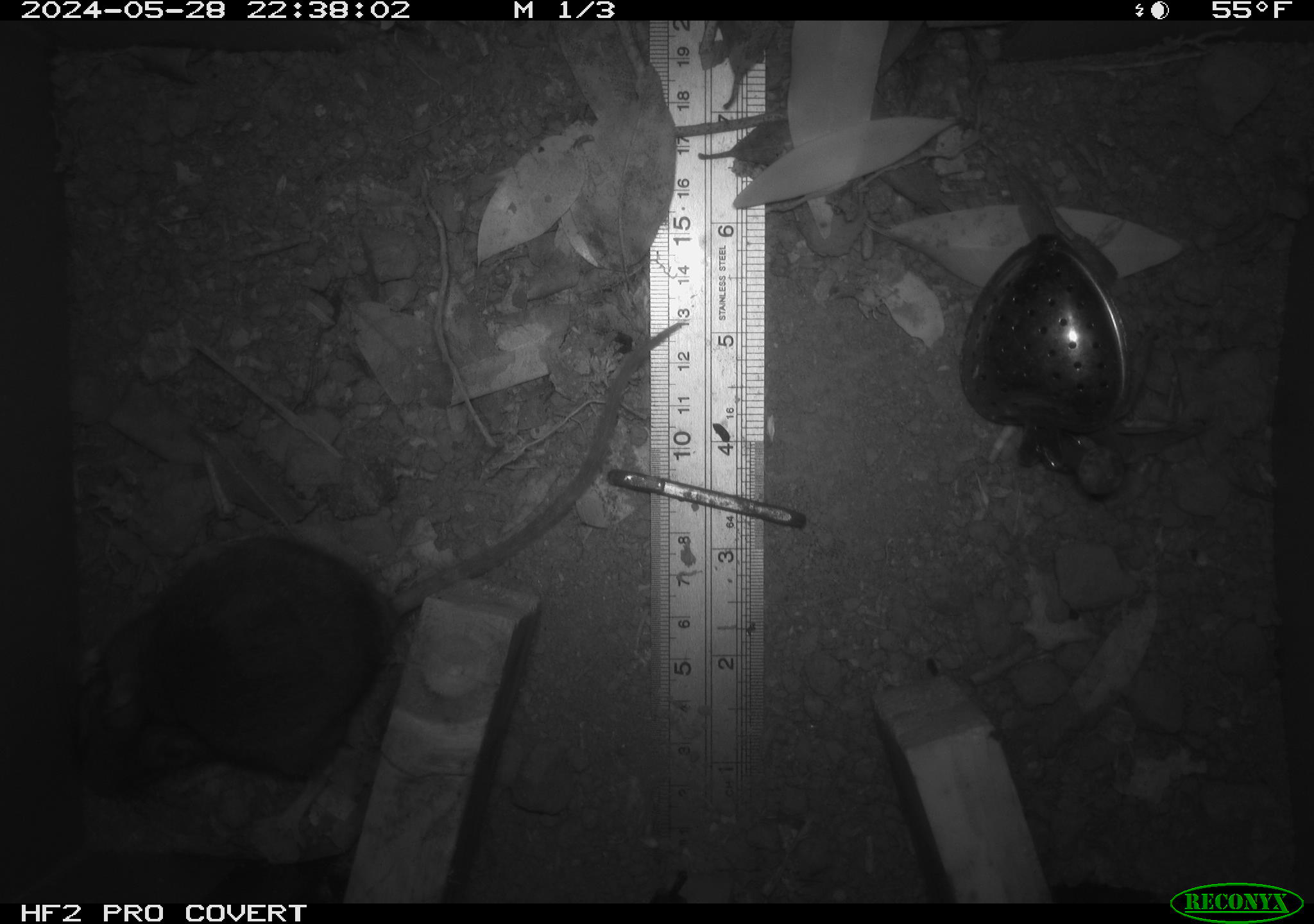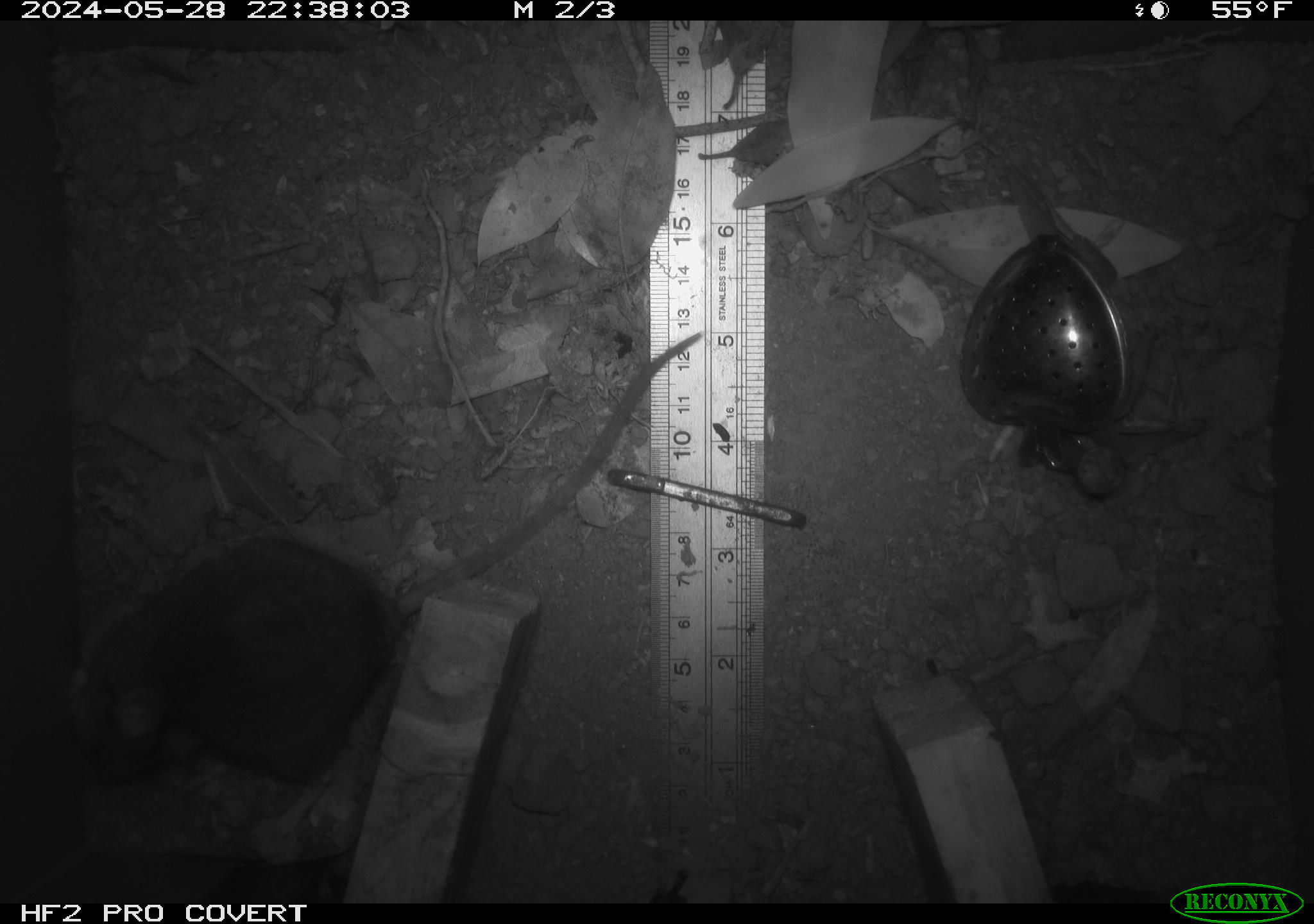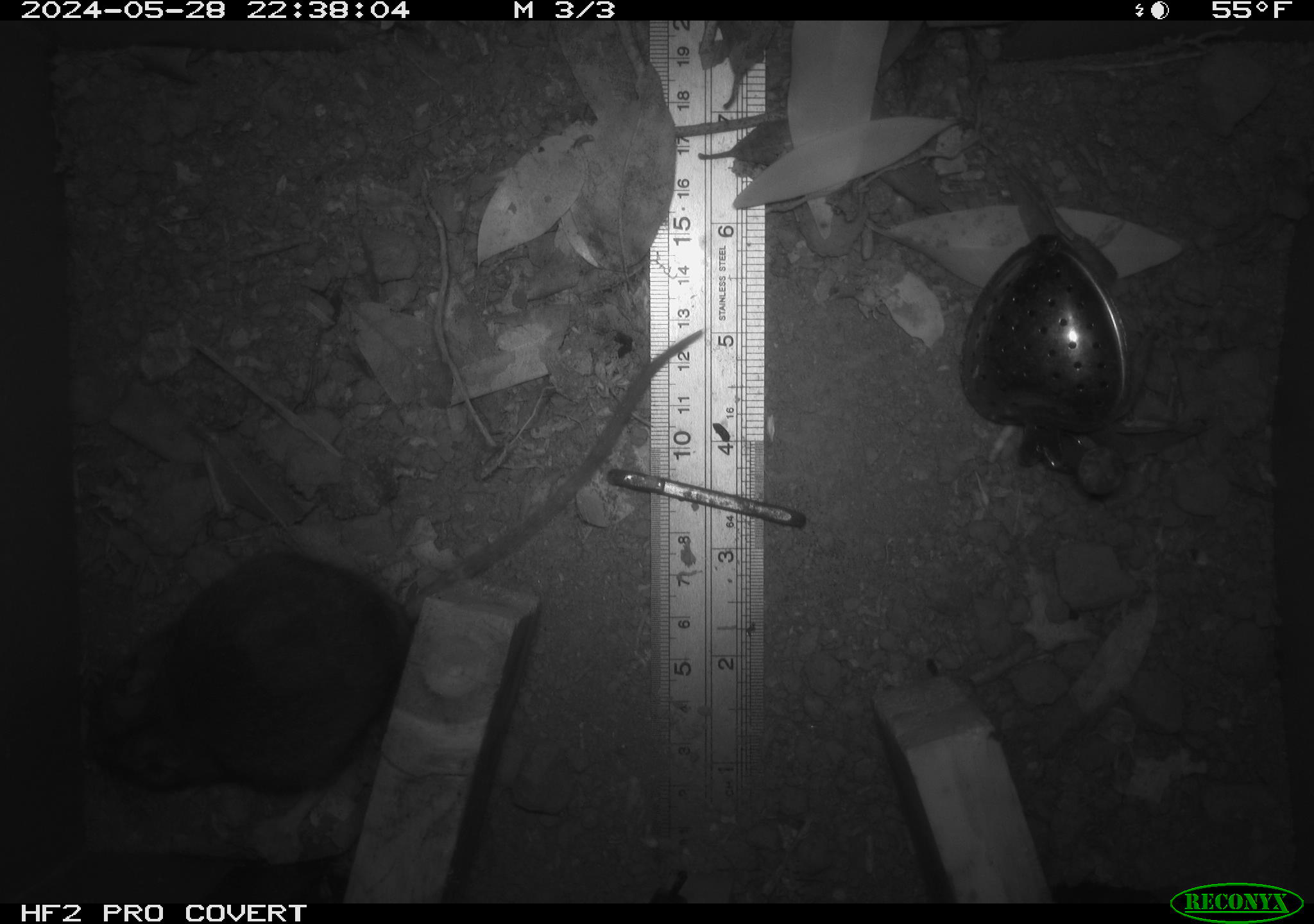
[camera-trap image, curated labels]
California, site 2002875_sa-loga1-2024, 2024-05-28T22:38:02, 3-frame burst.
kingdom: Animalia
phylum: Chordata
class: Mammalia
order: Rodentia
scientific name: Rodentia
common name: rodent